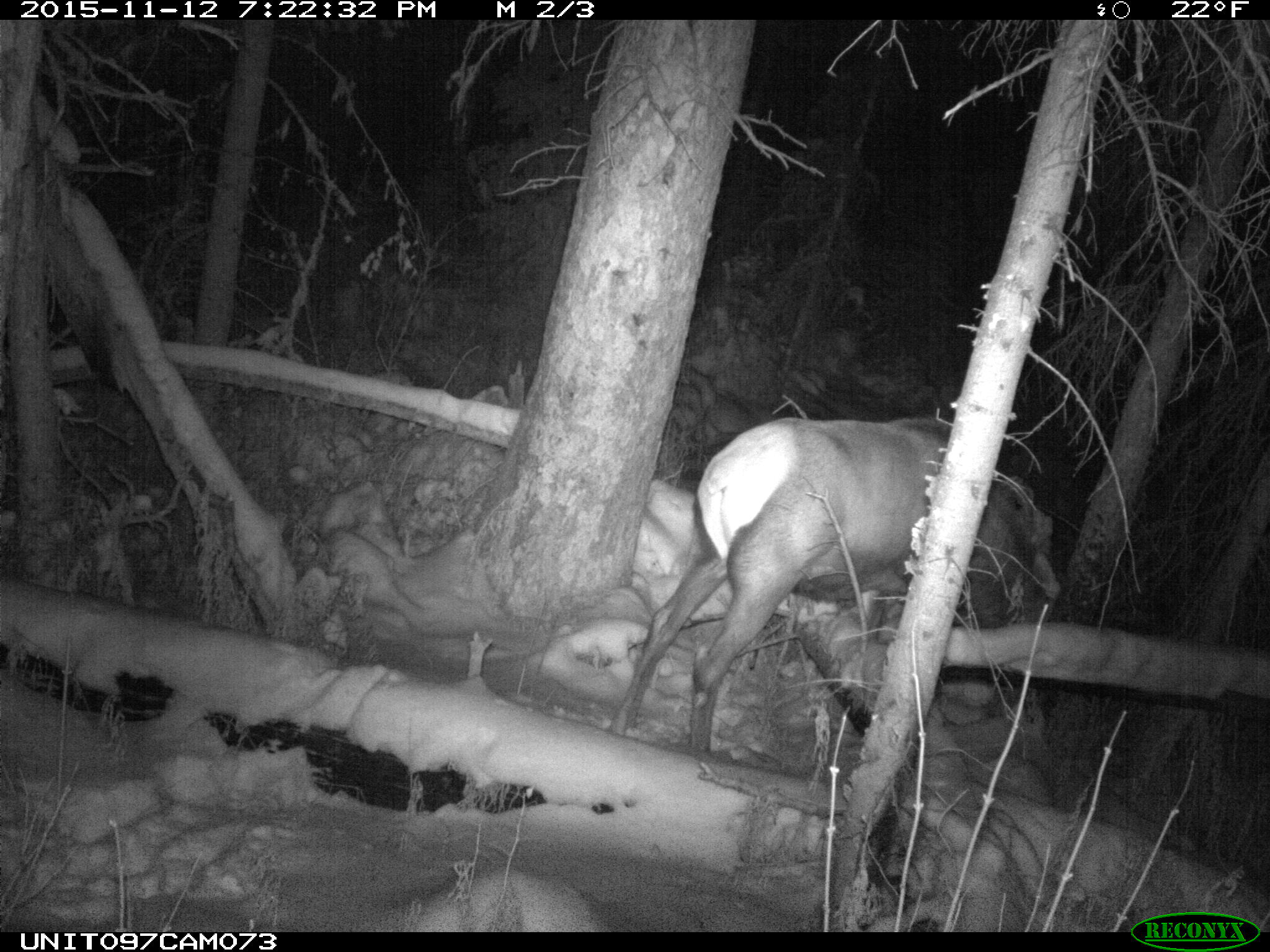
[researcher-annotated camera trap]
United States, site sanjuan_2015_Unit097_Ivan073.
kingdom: Animalia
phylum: Chordata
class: Mammalia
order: Artiodactyla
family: Cervidae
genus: Cervus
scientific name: Cervus elaphus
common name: red deer